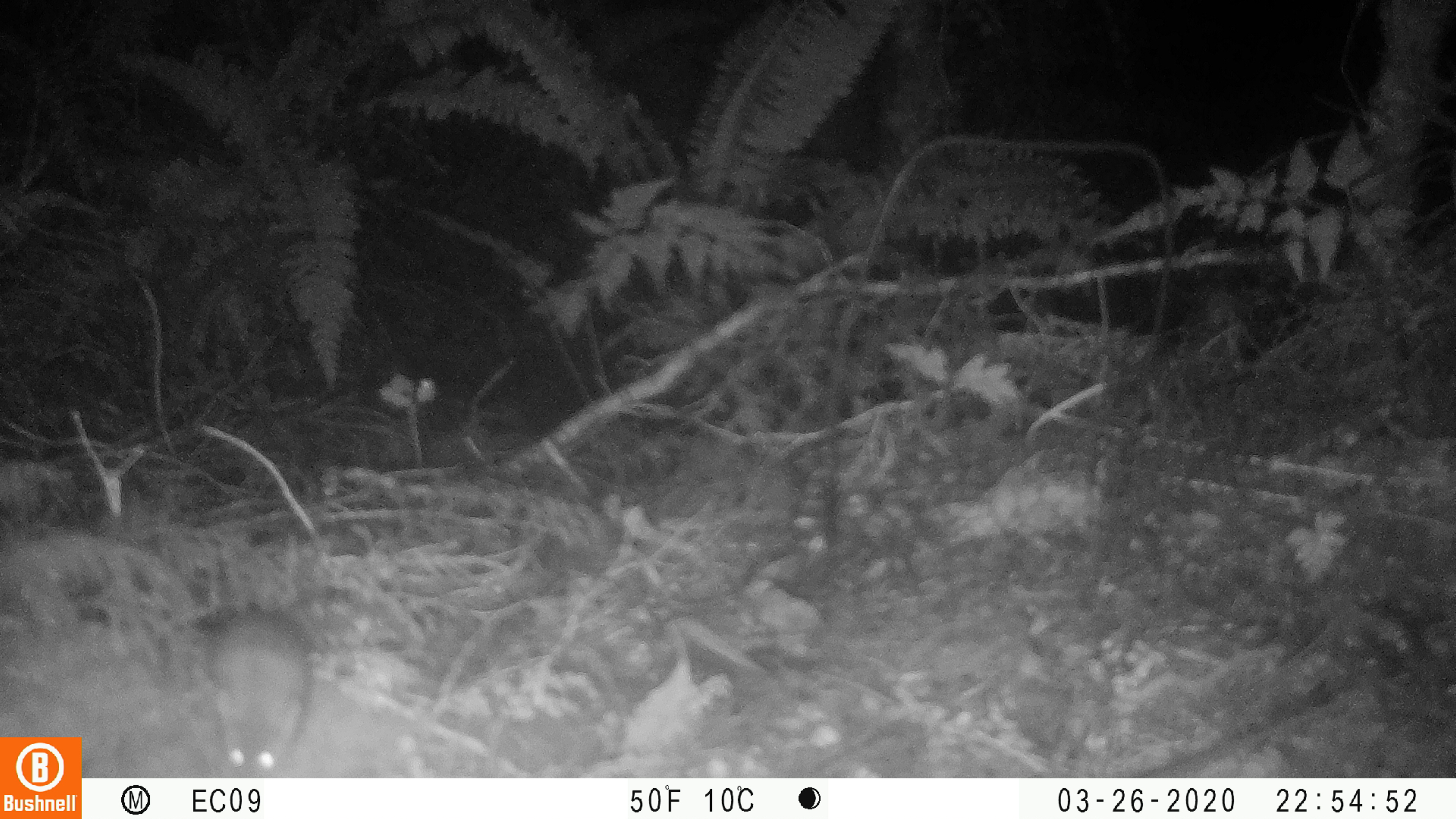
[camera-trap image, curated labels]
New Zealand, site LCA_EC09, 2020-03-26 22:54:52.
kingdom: Animalia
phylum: Chordata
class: Mammalia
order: Rodentia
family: Muridae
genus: Rattus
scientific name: Rattus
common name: rat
Rat (Rattus).